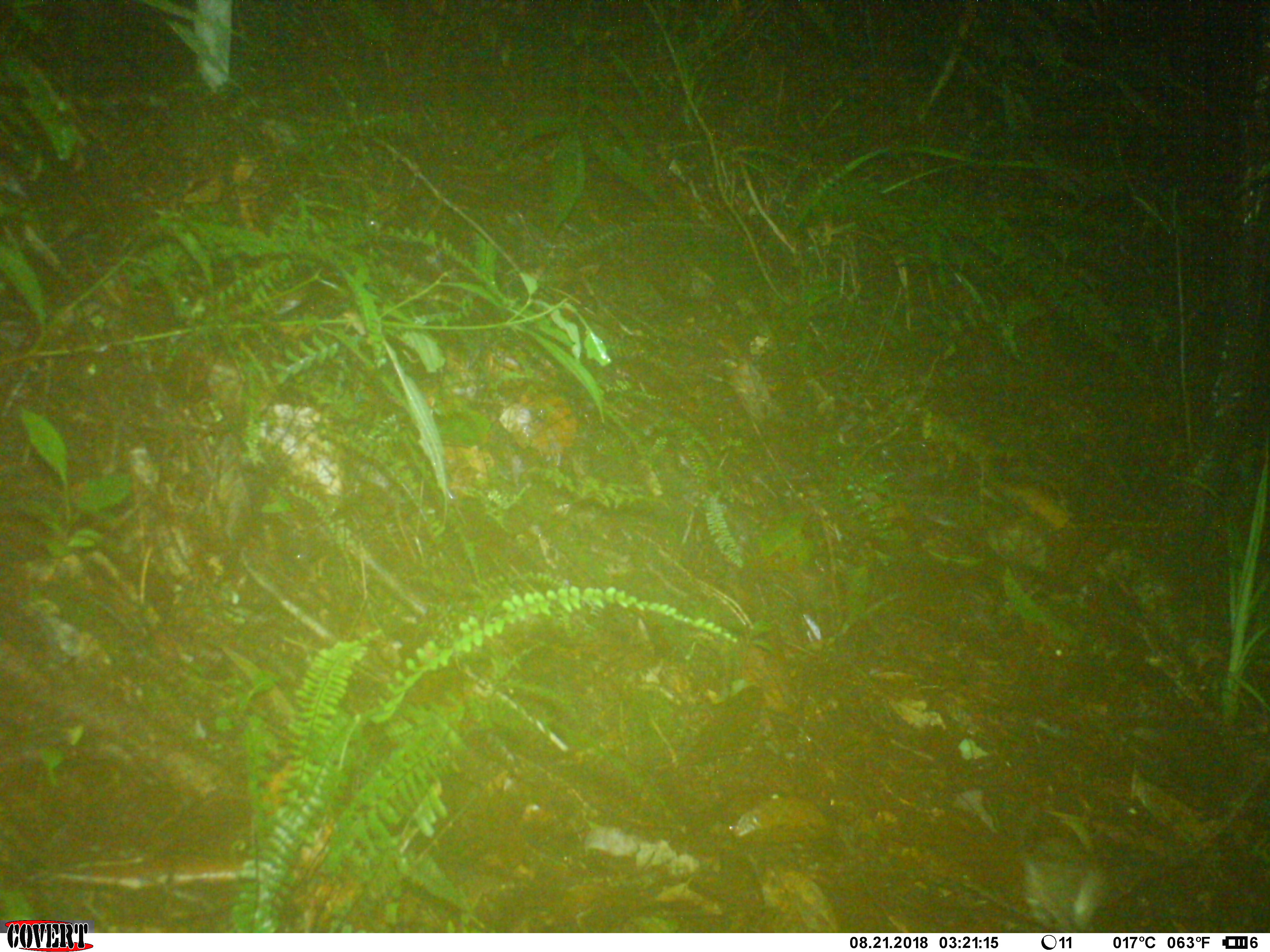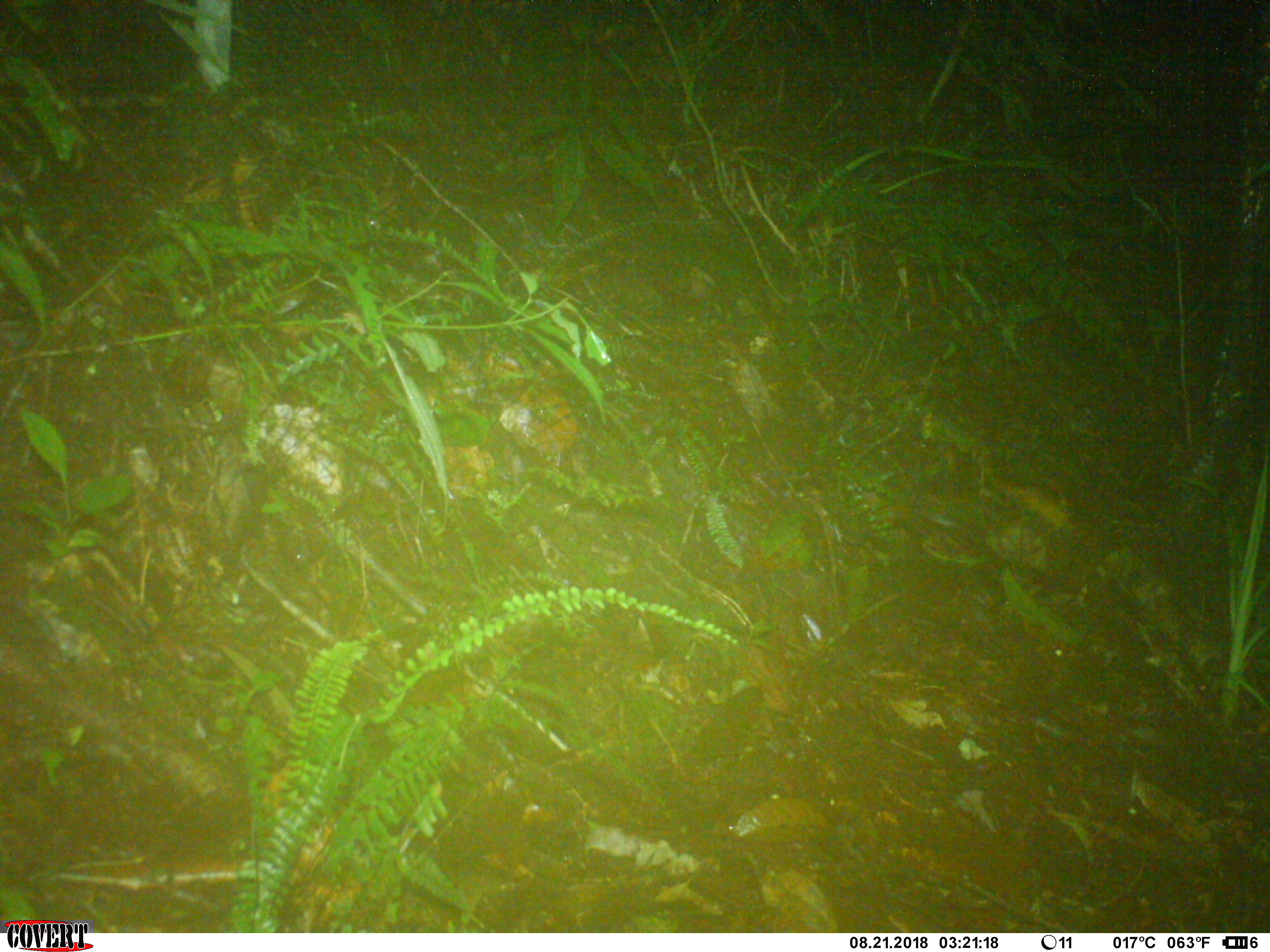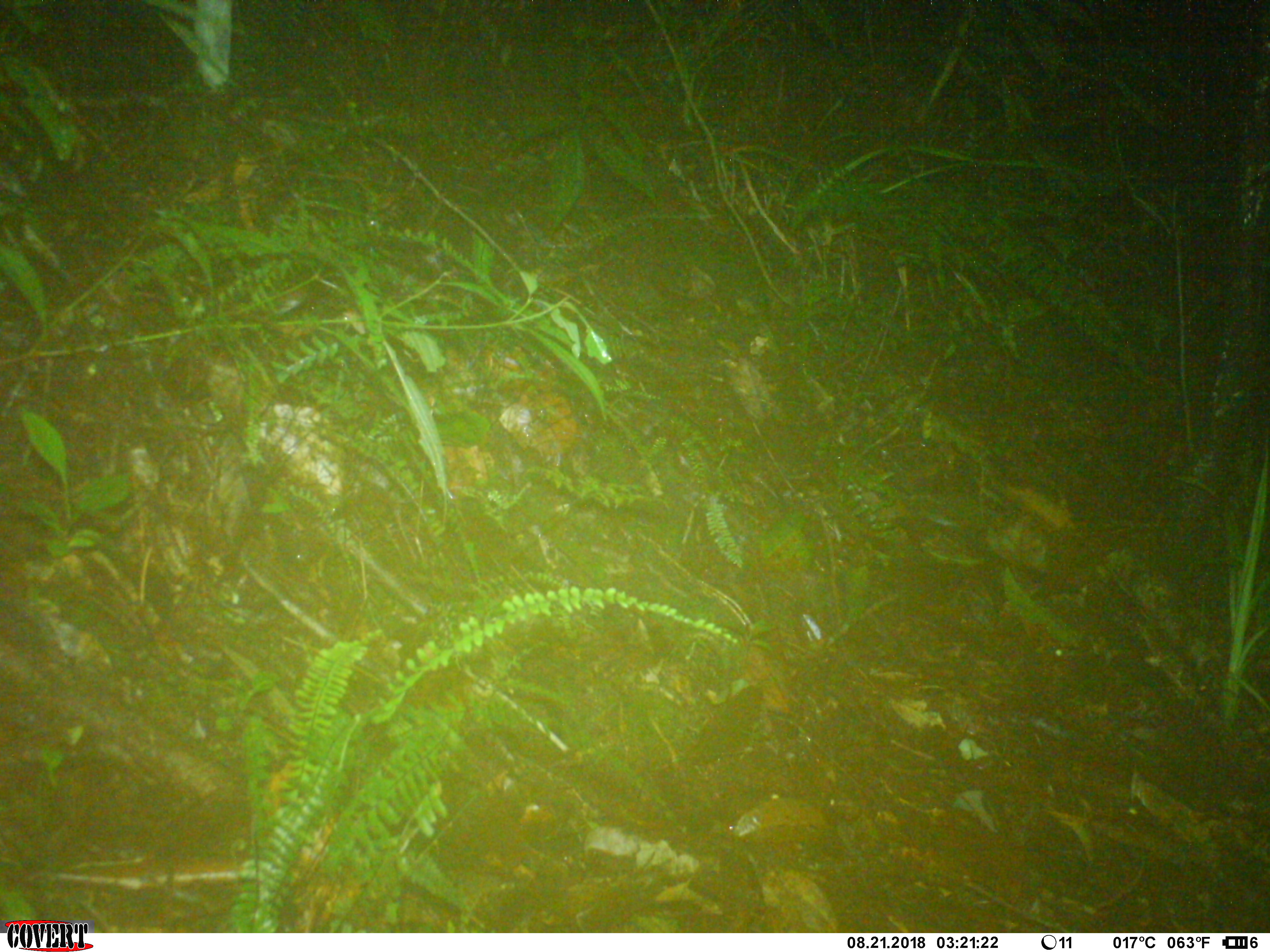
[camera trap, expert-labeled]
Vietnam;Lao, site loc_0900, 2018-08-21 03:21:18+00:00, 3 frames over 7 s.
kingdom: Animalia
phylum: Chordata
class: Mammalia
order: Rodentia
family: Muridae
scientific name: Muridae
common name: old-world mice and rats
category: unidentified murid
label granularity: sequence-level